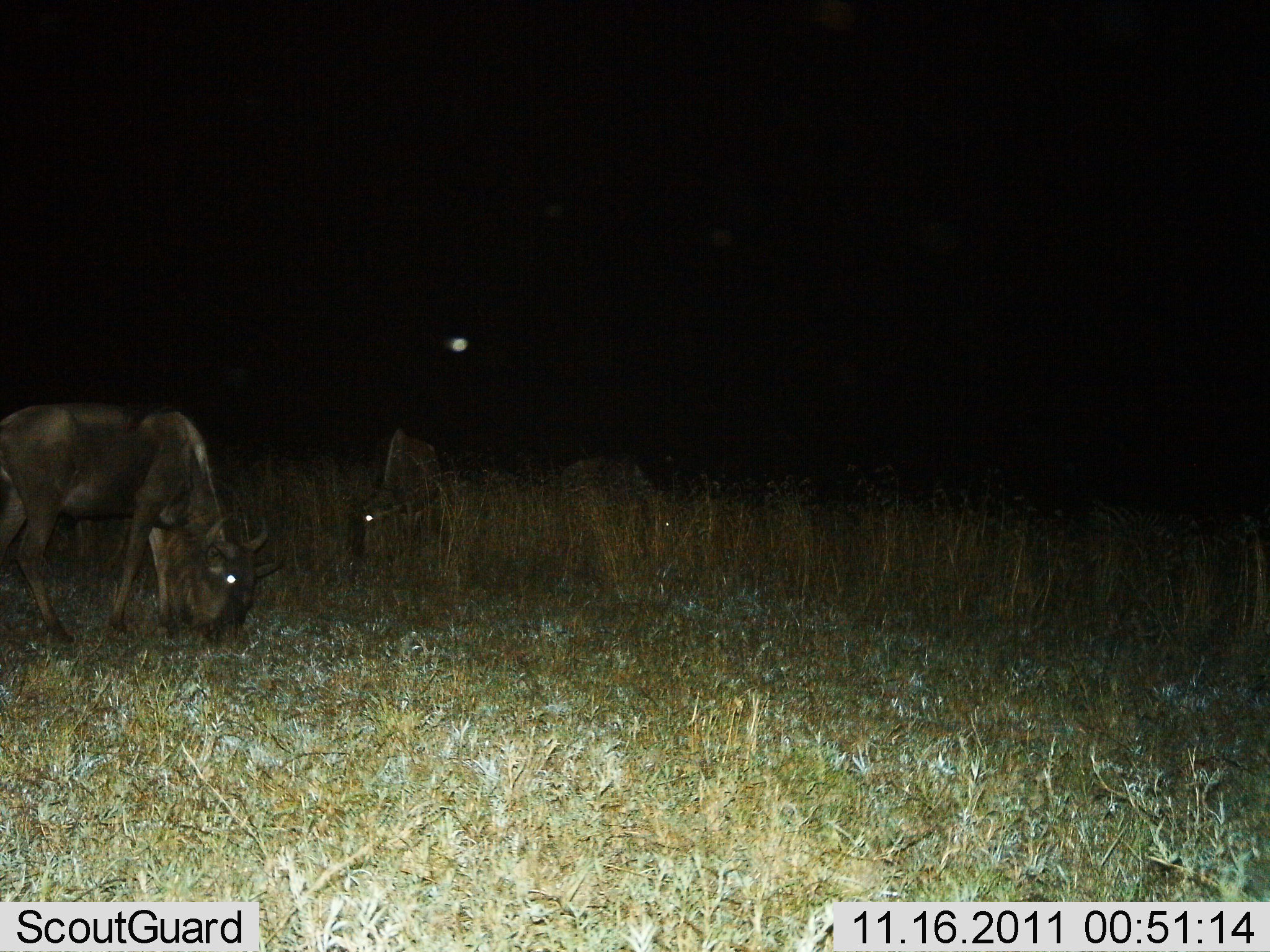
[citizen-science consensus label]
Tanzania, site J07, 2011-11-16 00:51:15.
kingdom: Animalia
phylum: Chordata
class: Mammalia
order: Artiodactyla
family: Bovidae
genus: Connochaetes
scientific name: Connochaetes taurinus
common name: blue wildebeest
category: wildebeest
Wildebeest (blue wildebeest) (Connochaetes taurinus), count 2. Behavior (volunteer vote fractions): standing 20%, resting 0%, moving 0%, interacting 0%. Young present (vote fraction): 0%. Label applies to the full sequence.